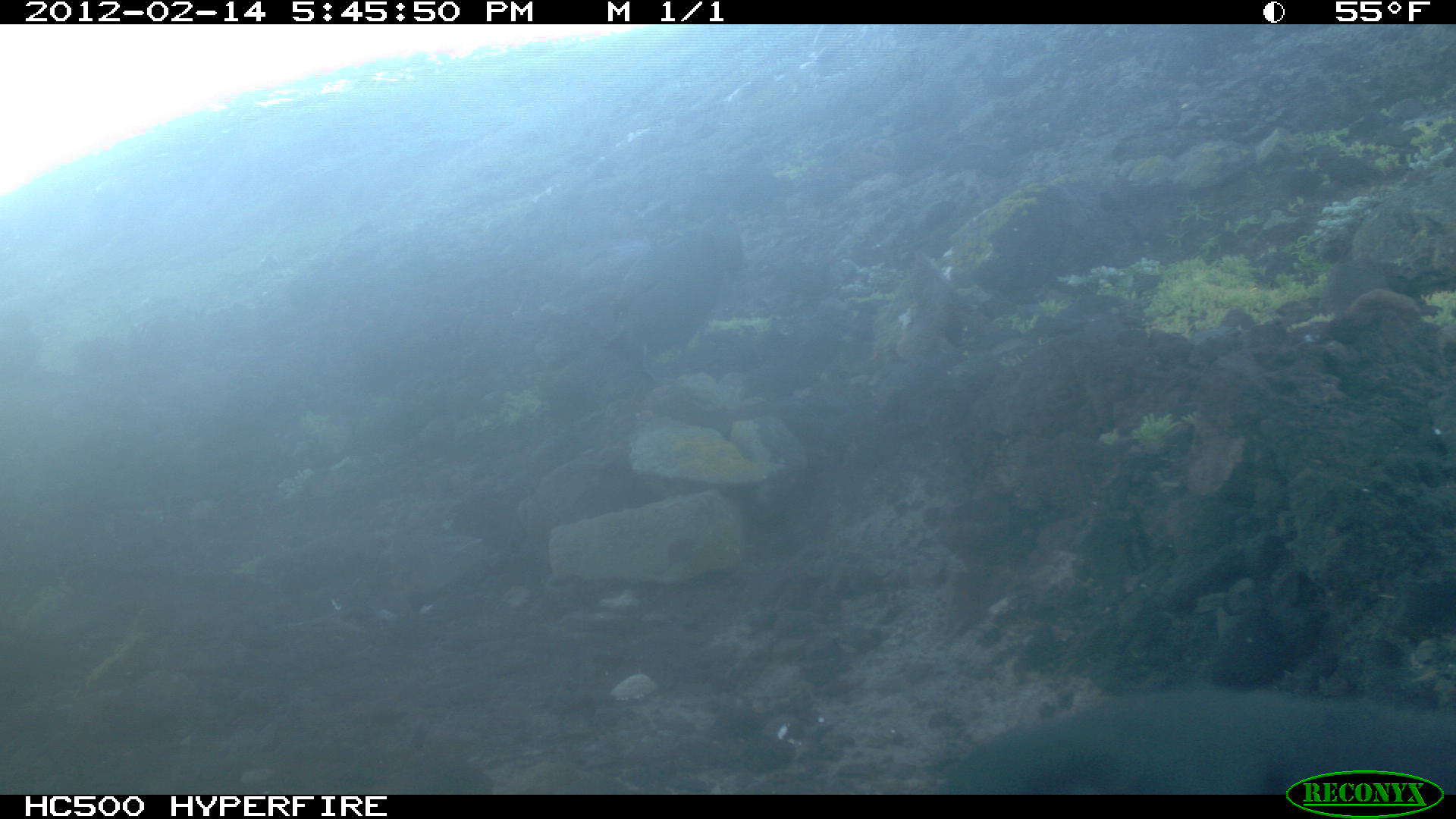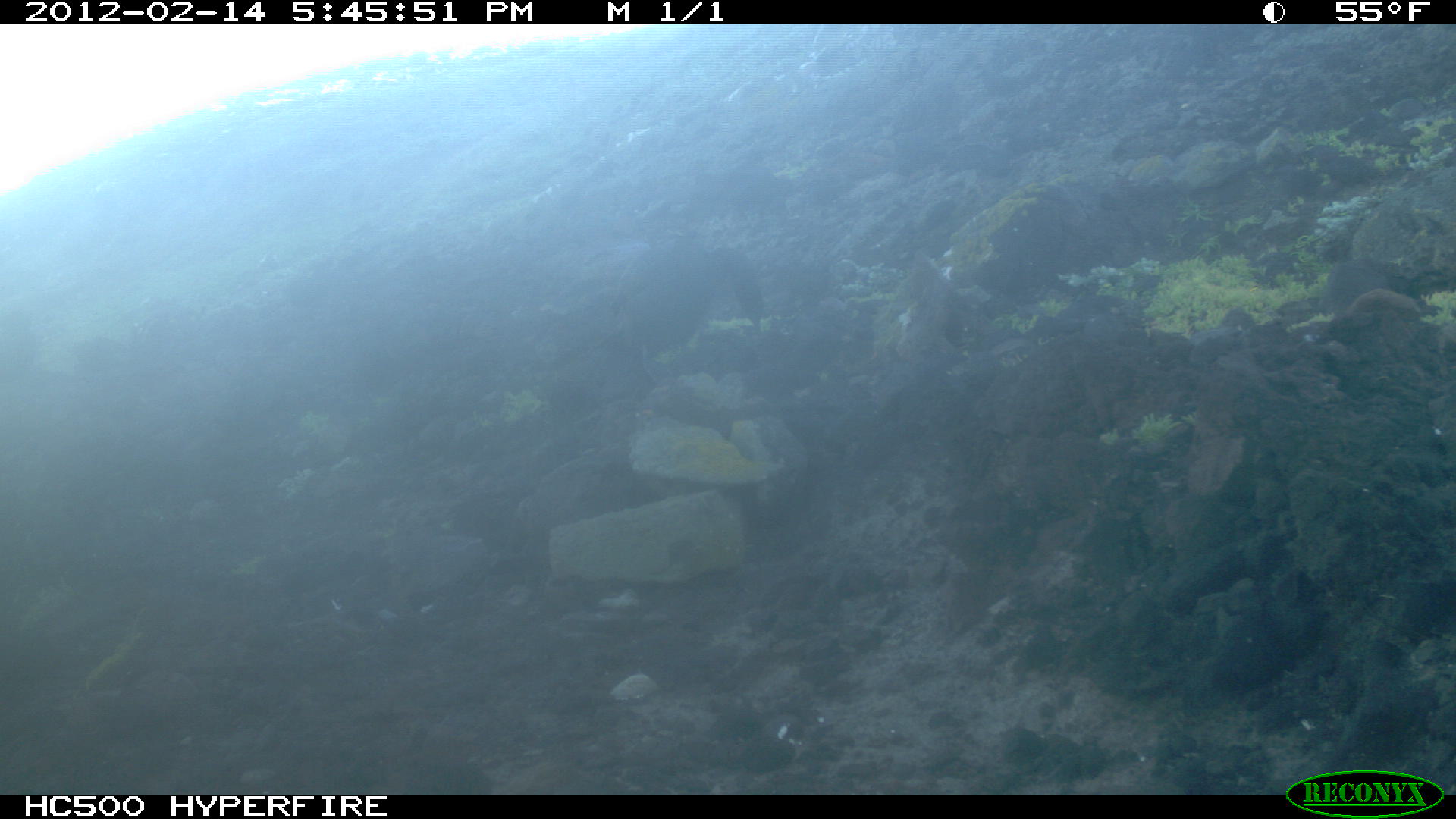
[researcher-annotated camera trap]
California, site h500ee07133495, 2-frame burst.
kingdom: Animalia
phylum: Chordata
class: Aves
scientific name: Aves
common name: bird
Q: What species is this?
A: Bird (Aves).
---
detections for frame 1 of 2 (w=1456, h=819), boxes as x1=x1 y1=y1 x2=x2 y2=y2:
bird: x1=935 y1=685 x2=1455 y2=796; x1=596 y1=212 x2=745 y2=386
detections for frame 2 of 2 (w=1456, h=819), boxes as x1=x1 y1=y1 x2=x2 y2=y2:
bird: x1=598 y1=238 x2=763 y2=391